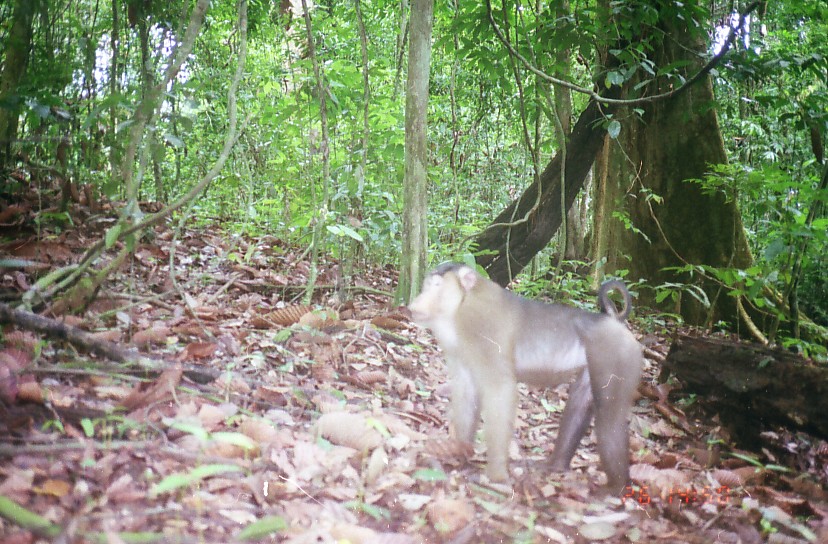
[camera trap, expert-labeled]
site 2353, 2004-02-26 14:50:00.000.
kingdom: Animalia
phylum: Chordata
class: Mammalia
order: Primates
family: Cercopithecidae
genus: Macaca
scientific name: Macaca nemestrina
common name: southern pig-tailed macaque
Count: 1.